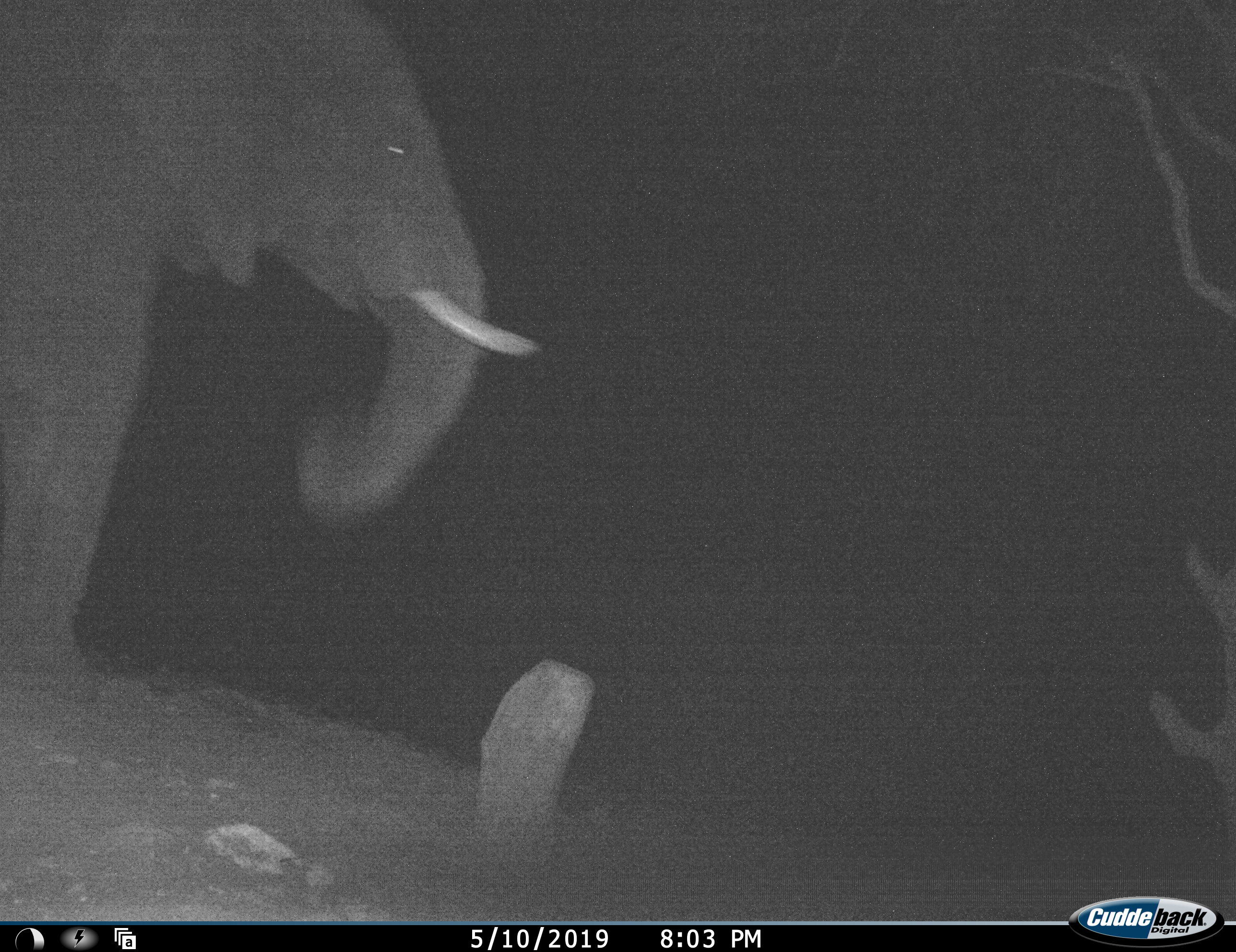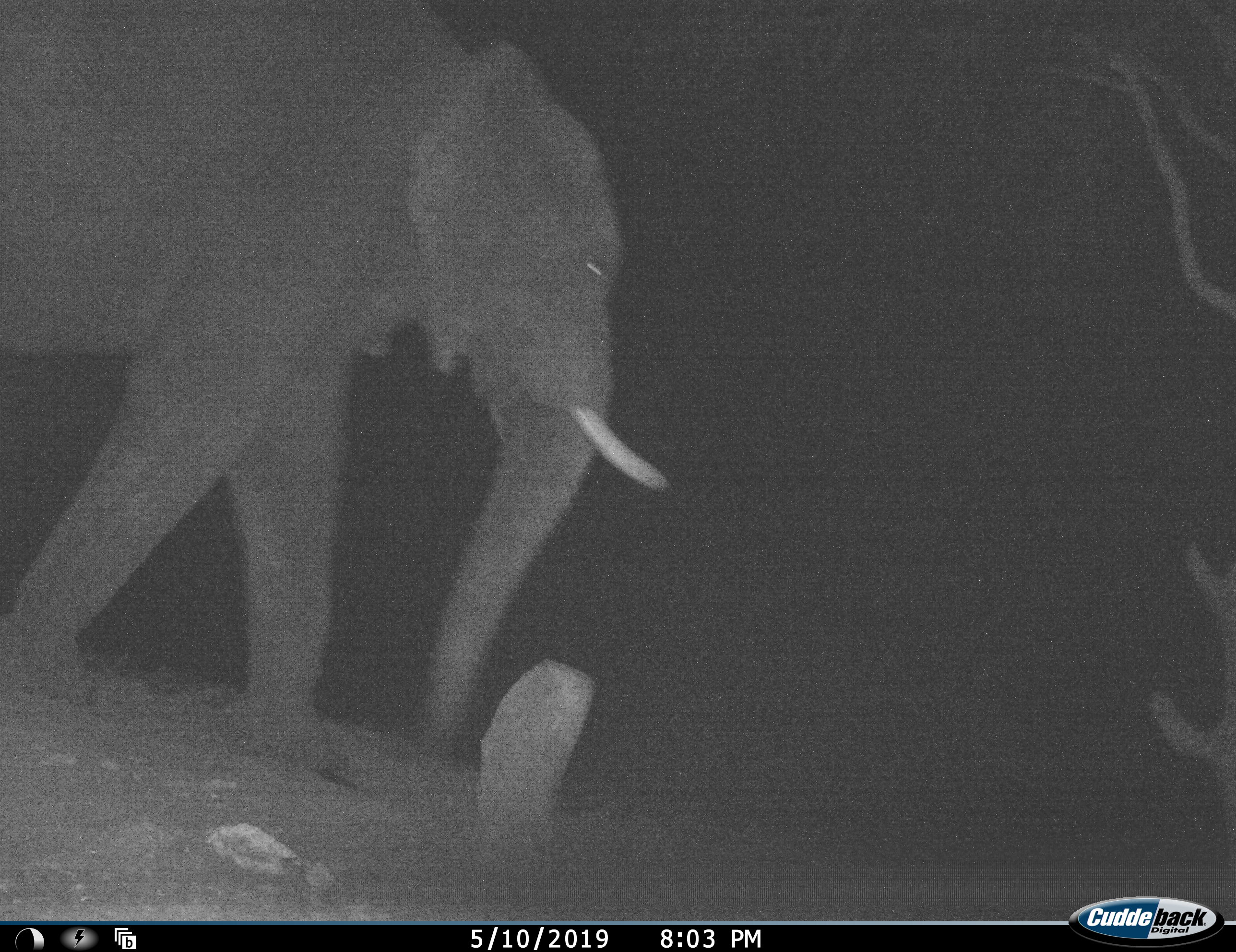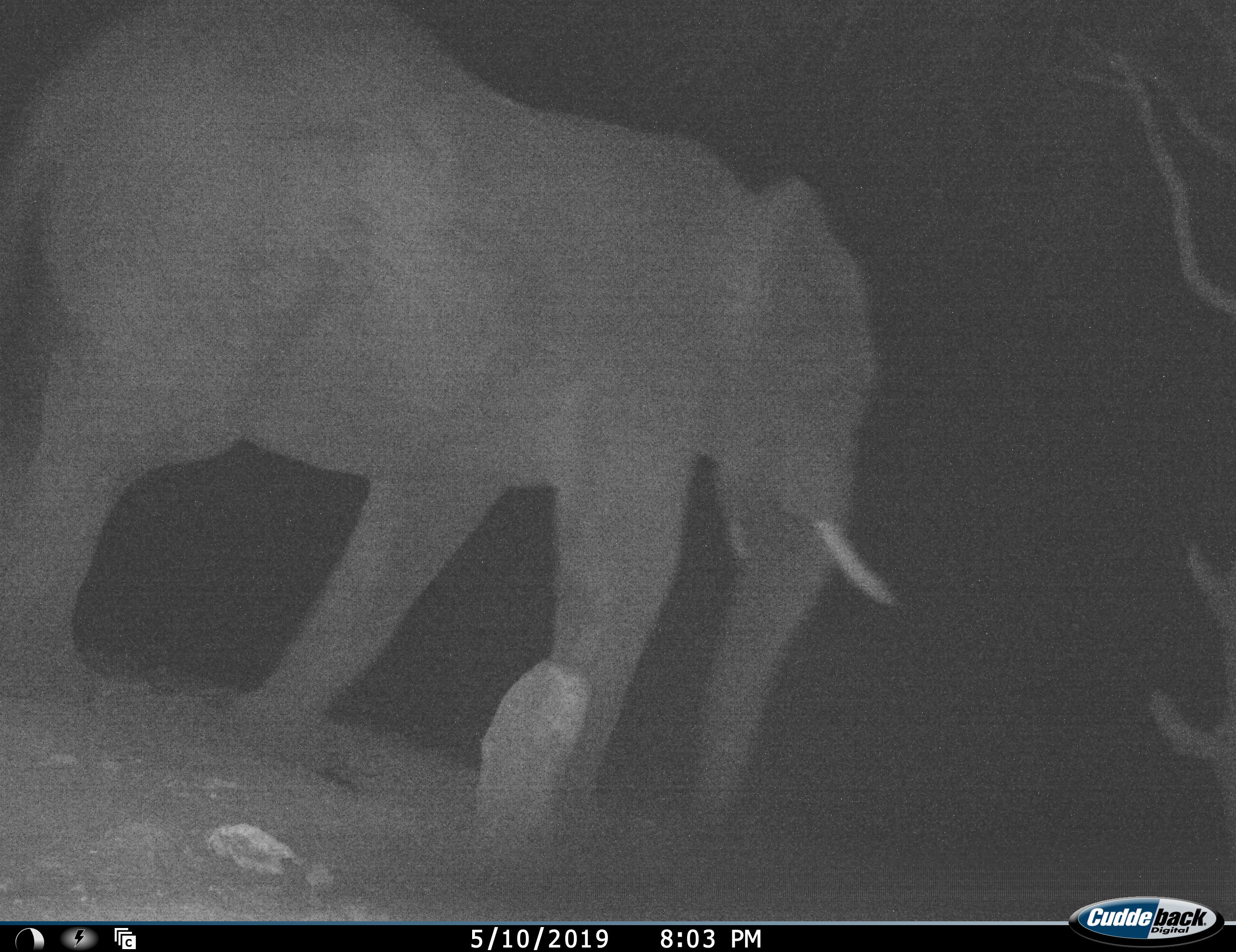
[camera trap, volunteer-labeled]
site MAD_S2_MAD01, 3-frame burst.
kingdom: Animalia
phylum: Chordata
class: Mammalia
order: Proboscidea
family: Elephantidae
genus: Loxodonta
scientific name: Loxodonta africana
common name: african bush elephant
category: elephant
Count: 1.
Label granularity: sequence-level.